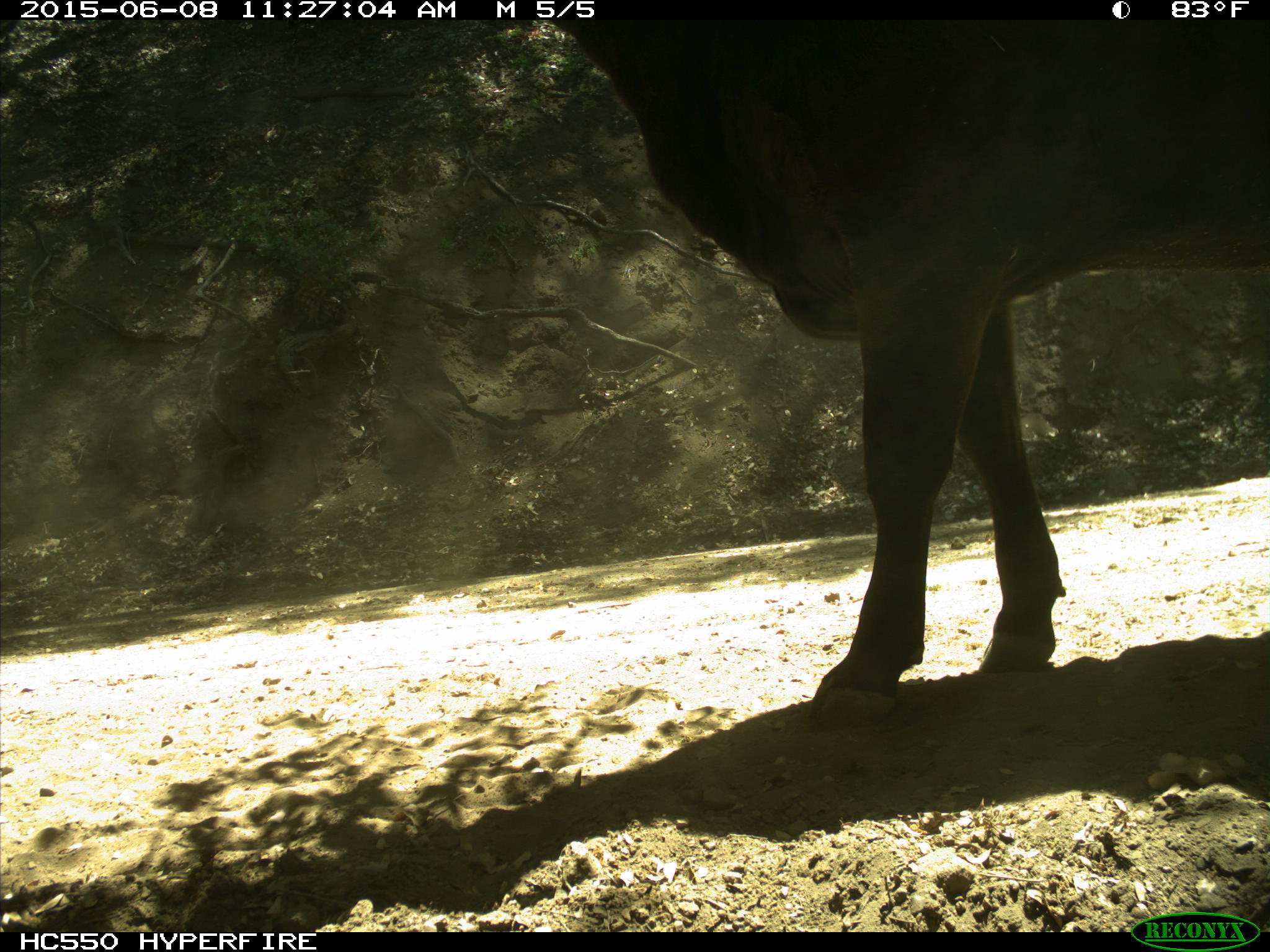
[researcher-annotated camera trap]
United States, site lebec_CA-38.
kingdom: Animalia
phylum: Chordata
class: Mammalia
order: Artiodactyla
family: Bovidae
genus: Bos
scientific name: Bos taurus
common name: domestic cow